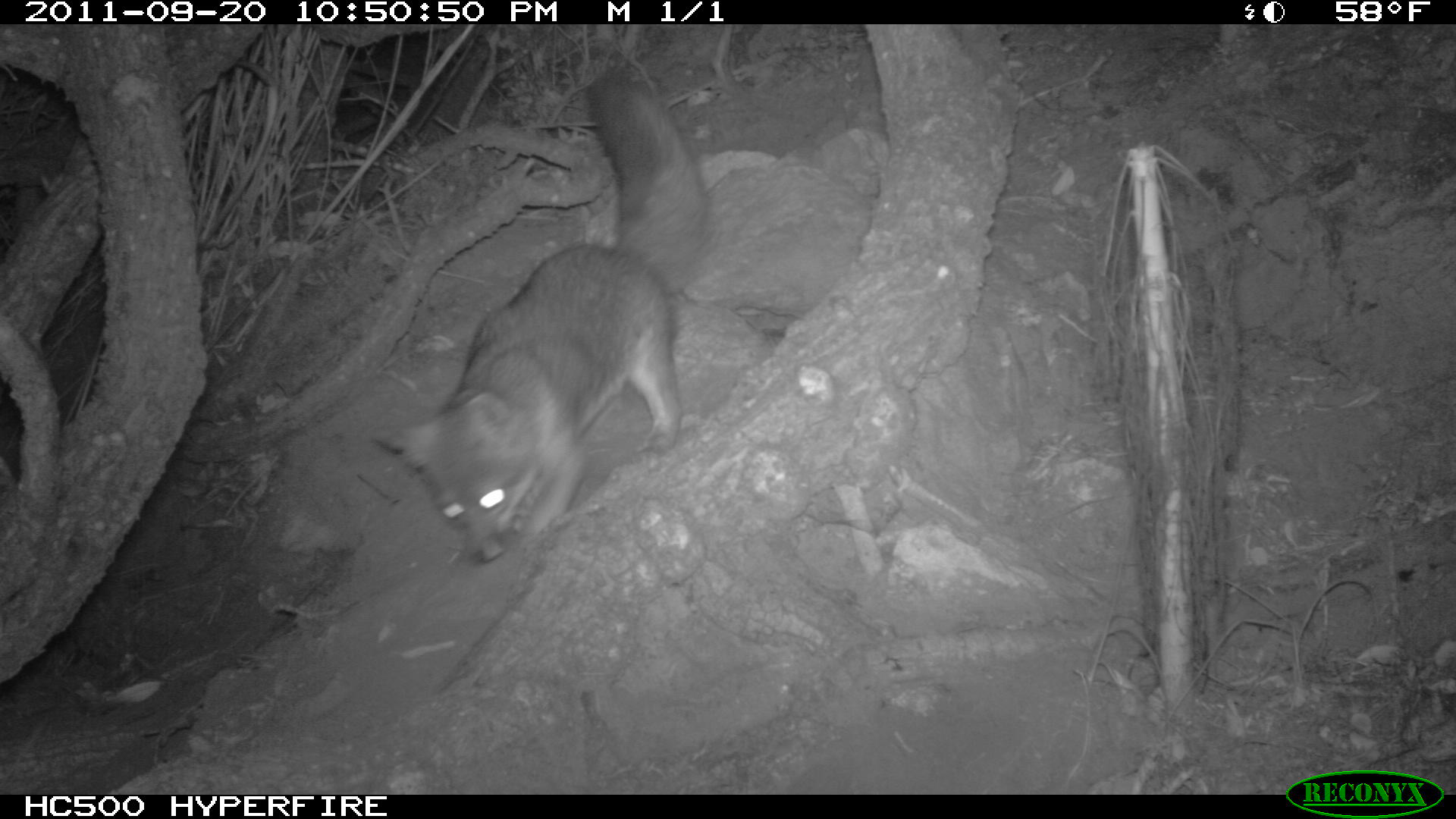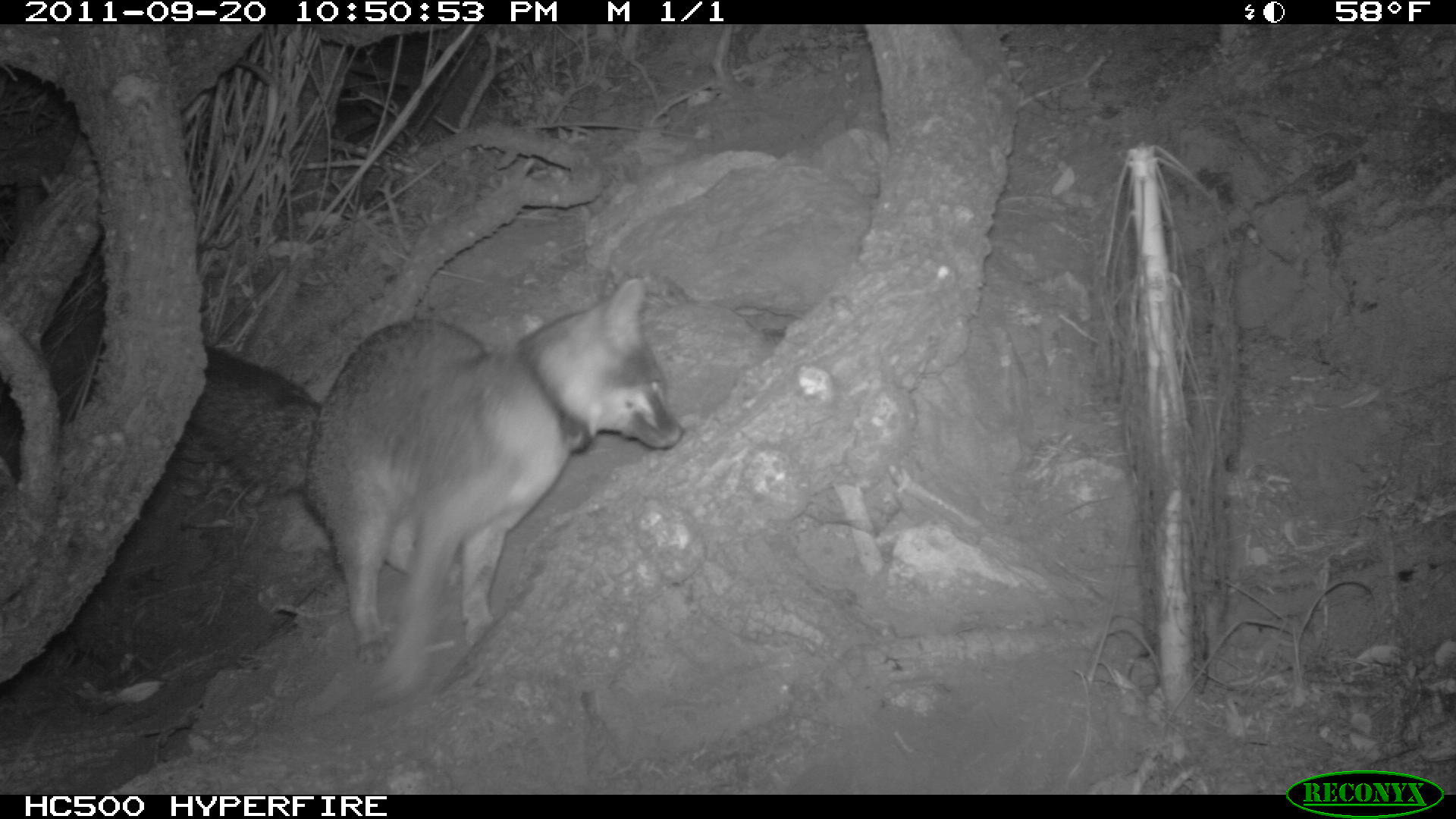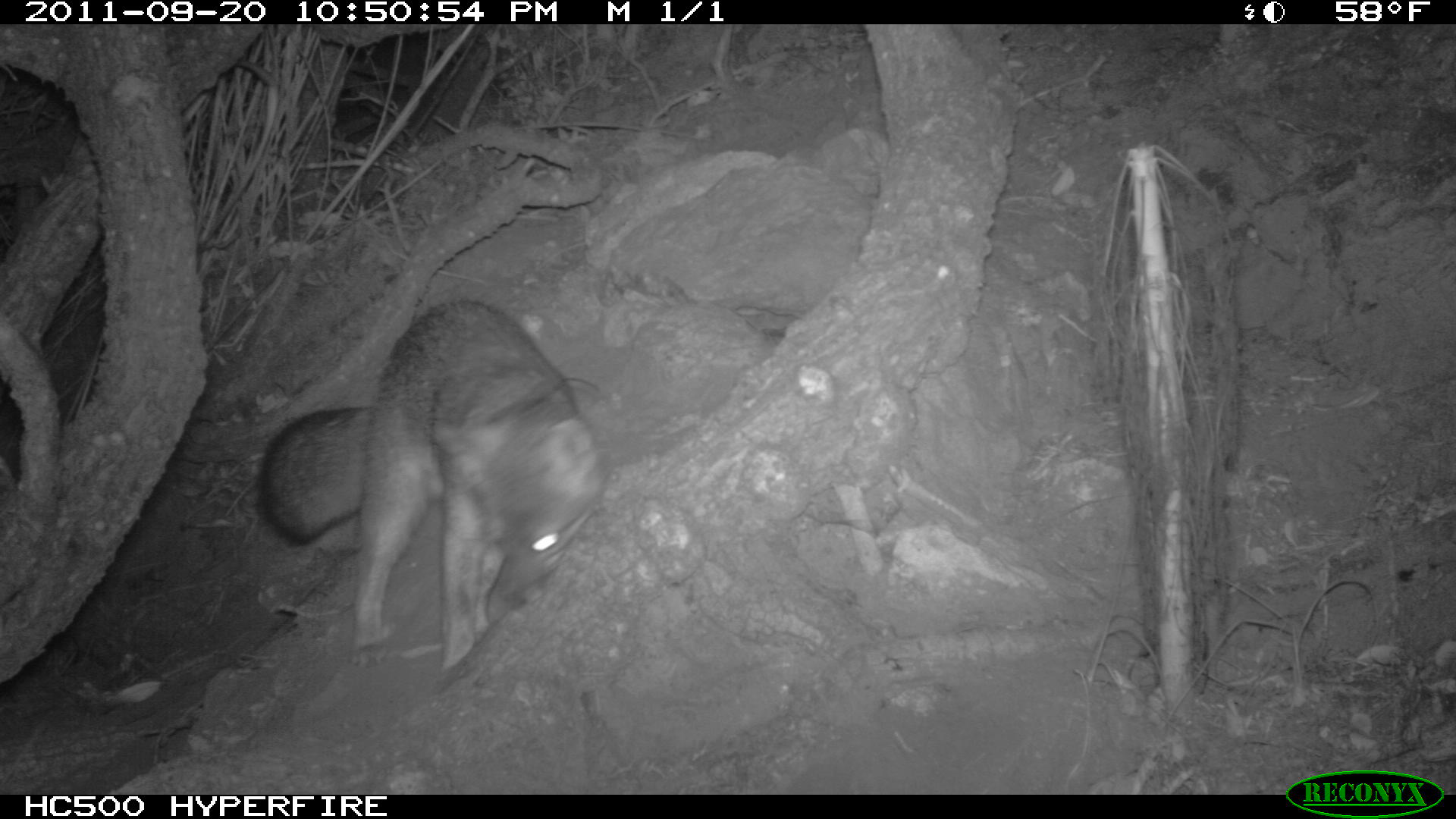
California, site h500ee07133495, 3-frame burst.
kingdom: Animalia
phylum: Chordata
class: Mammalia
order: Carnivora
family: Canidae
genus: Urocyon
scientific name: Urocyon littoralis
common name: island fox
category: fox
Fox (island fox) (Urocyon littoralis).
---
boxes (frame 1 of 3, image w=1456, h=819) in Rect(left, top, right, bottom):
fox: Rect(371, 69, 708, 563)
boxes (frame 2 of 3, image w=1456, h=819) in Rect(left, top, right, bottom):
fox: Rect(188, 277, 684, 701)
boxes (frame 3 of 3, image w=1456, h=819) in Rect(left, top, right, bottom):
fox: Rect(258, 297, 604, 671)